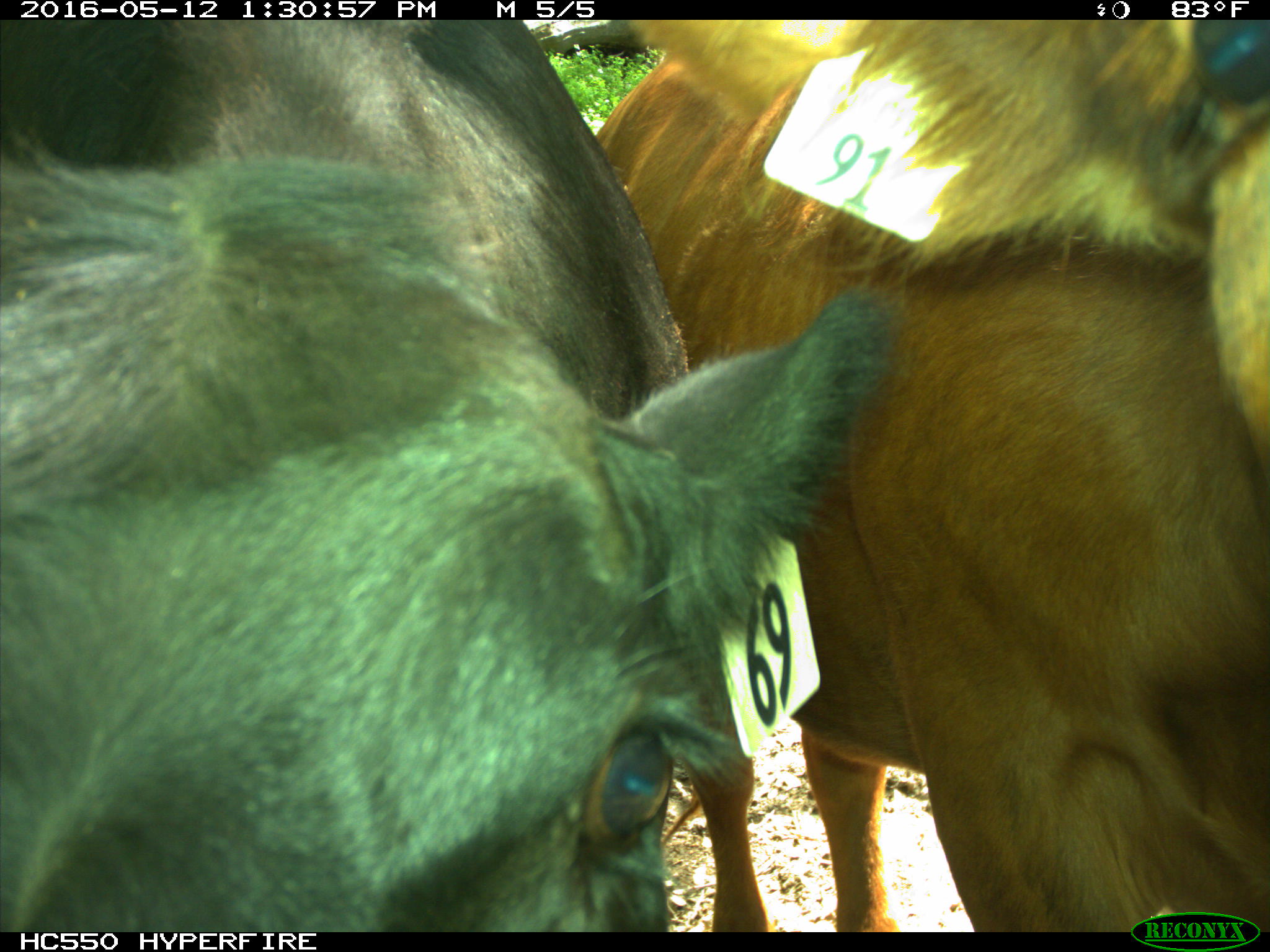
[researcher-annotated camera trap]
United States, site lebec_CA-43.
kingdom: Animalia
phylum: Chordata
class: Mammalia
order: Artiodactyla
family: Bovidae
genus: Bos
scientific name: Bos taurus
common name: domestic cow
Bos taurus (domestic cow).